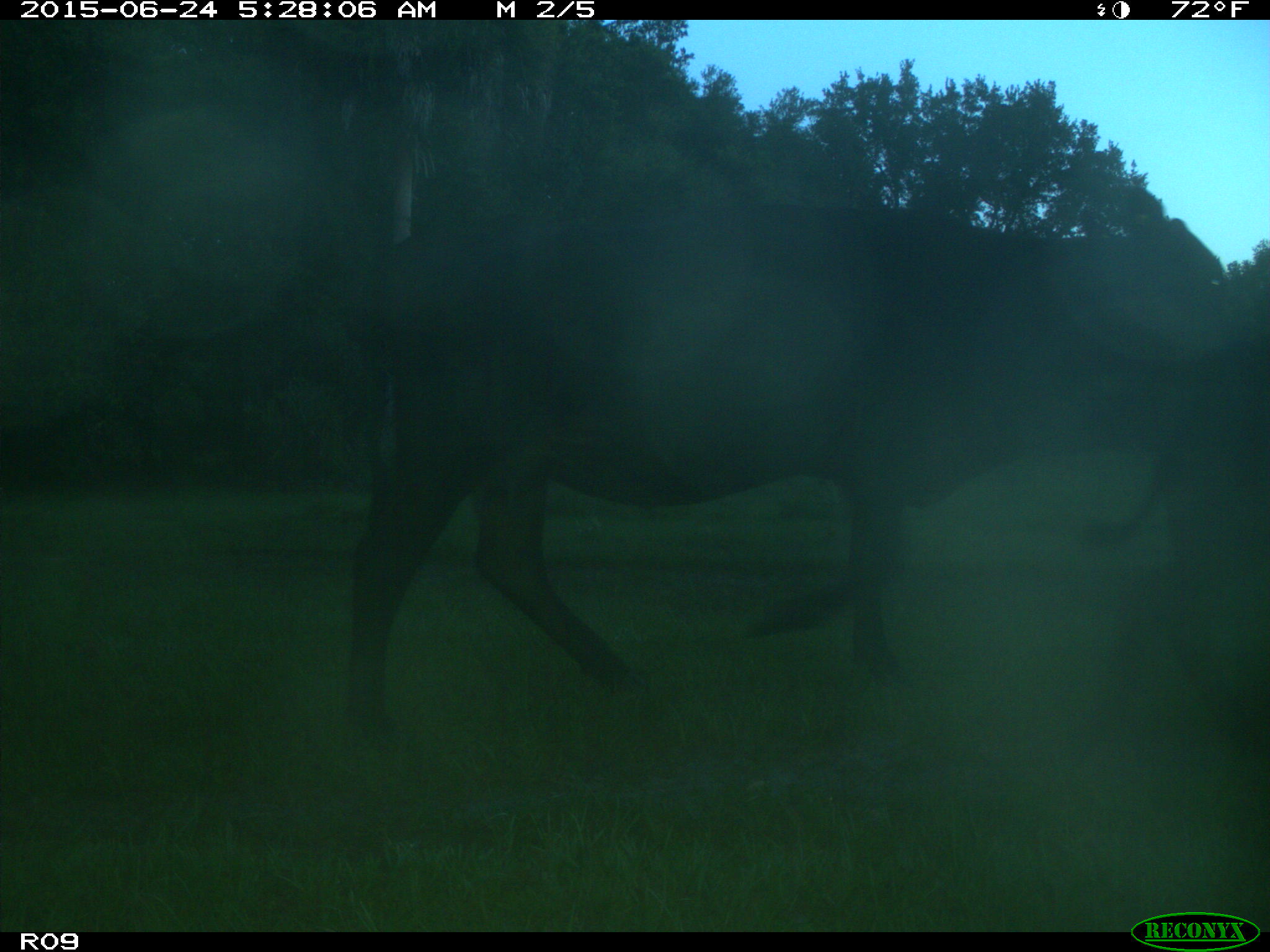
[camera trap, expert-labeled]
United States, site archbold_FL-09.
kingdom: Animalia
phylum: Chordata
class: Mammalia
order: Artiodactyla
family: Bovidae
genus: Bos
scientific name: Bos taurus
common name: domestic cow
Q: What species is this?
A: Bos taurus (domestic cow).